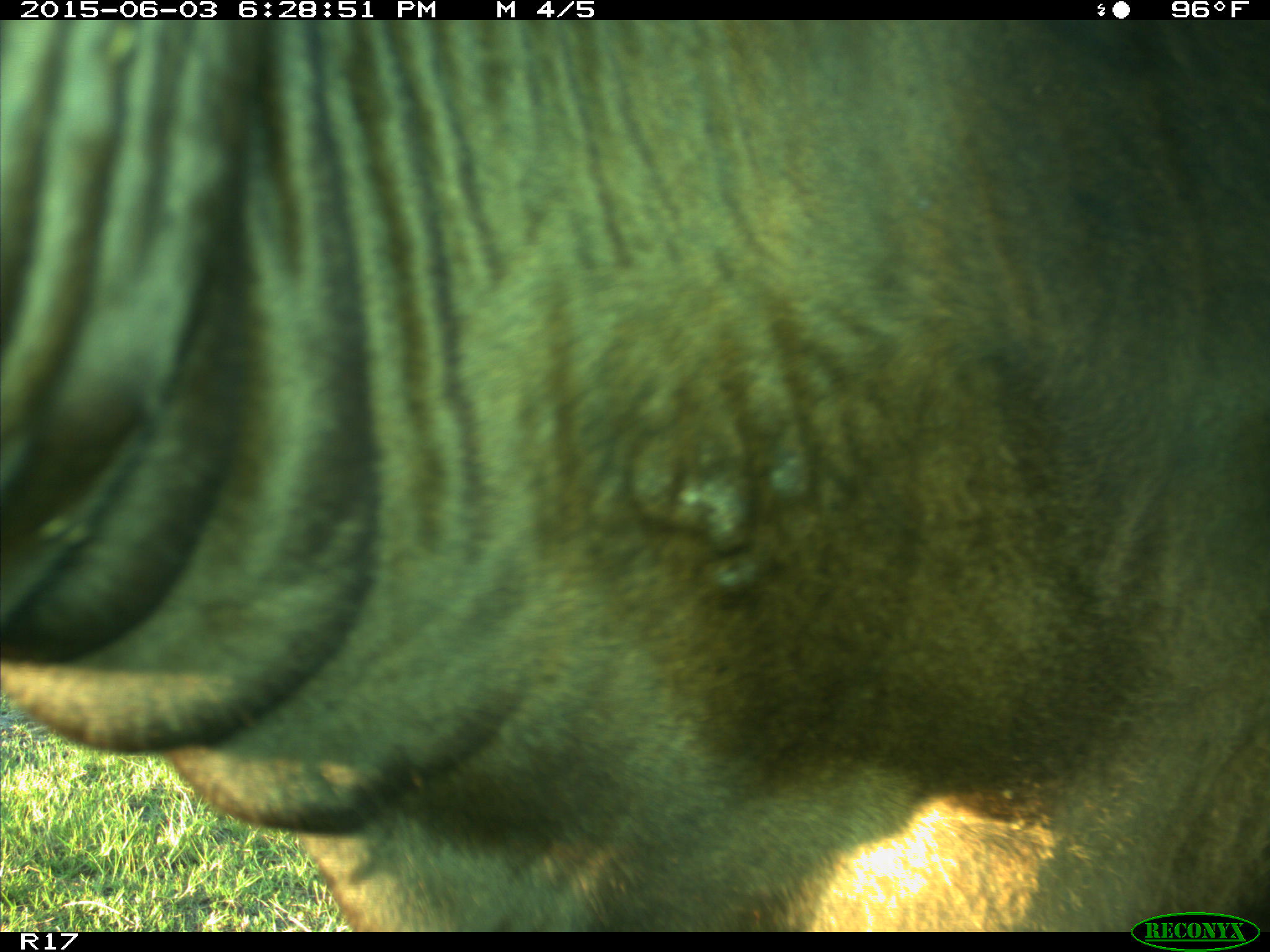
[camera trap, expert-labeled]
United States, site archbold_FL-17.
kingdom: Animalia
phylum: Chordata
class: Mammalia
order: Artiodactyla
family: Bovidae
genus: Bos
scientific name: Bos taurus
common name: domestic cow